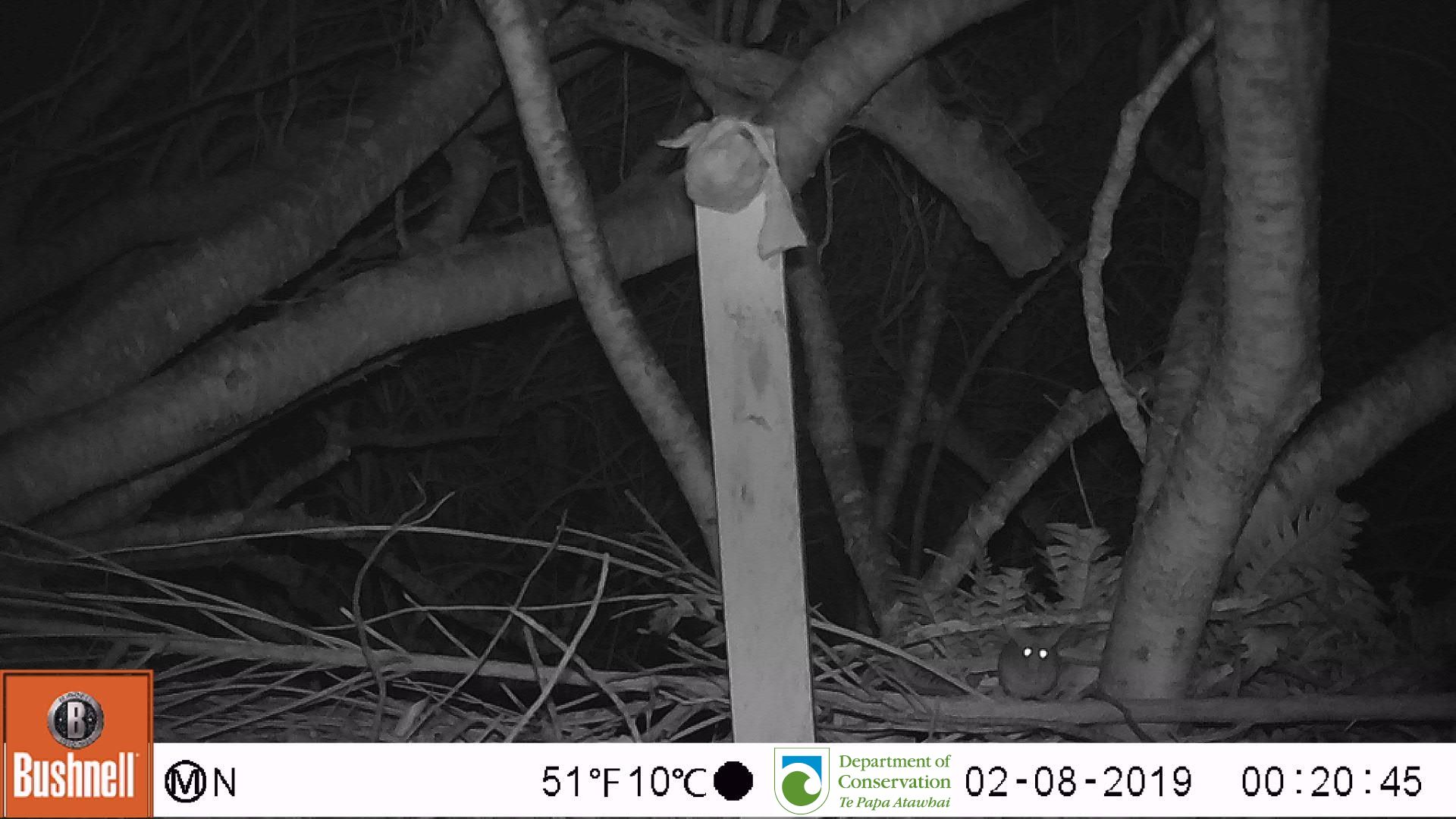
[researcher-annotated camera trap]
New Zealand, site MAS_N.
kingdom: Animalia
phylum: Chordata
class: Mammalia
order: Rodentia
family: Muridae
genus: Mus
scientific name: Mus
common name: mouse